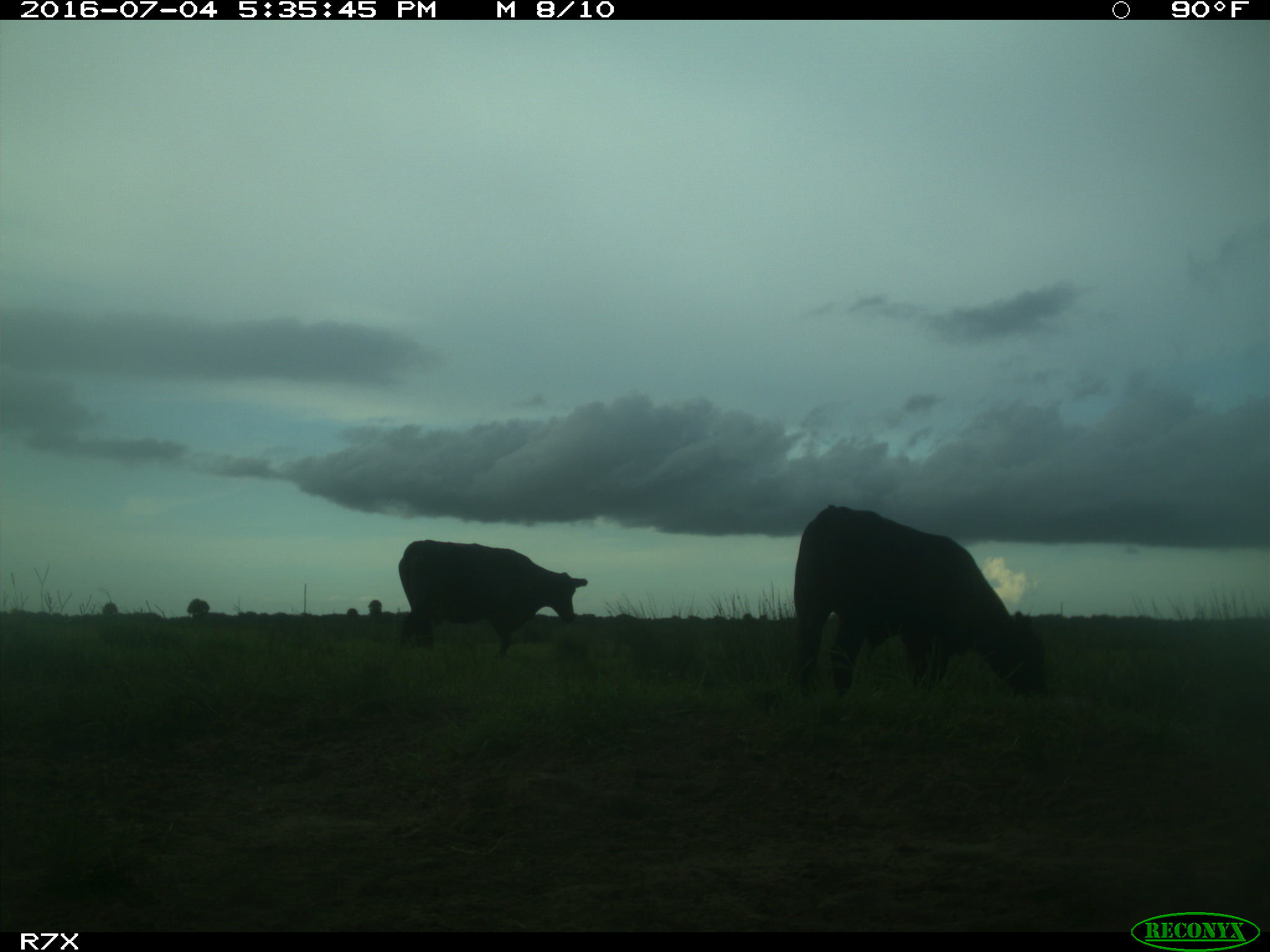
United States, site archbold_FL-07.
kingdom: Animalia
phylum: Chordata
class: Mammalia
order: Artiodactyla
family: Bovidae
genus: Bos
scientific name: Bos taurus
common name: domestic cow